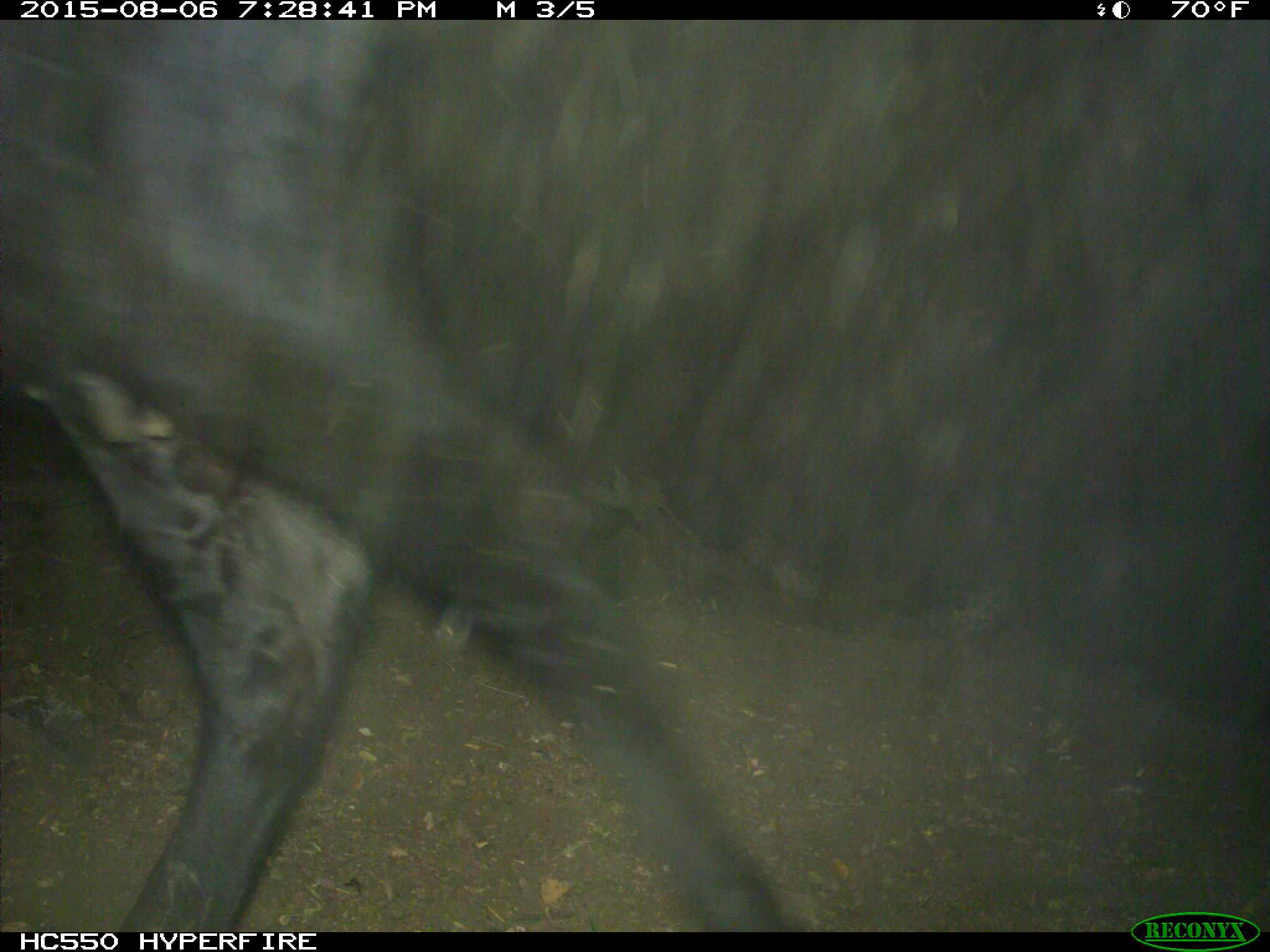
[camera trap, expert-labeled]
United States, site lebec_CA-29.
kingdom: Animalia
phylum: Chordata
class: Mammalia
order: Artiodactyla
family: Bovidae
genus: Bos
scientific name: Bos taurus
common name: domestic cow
Bos taurus (domestic cow).